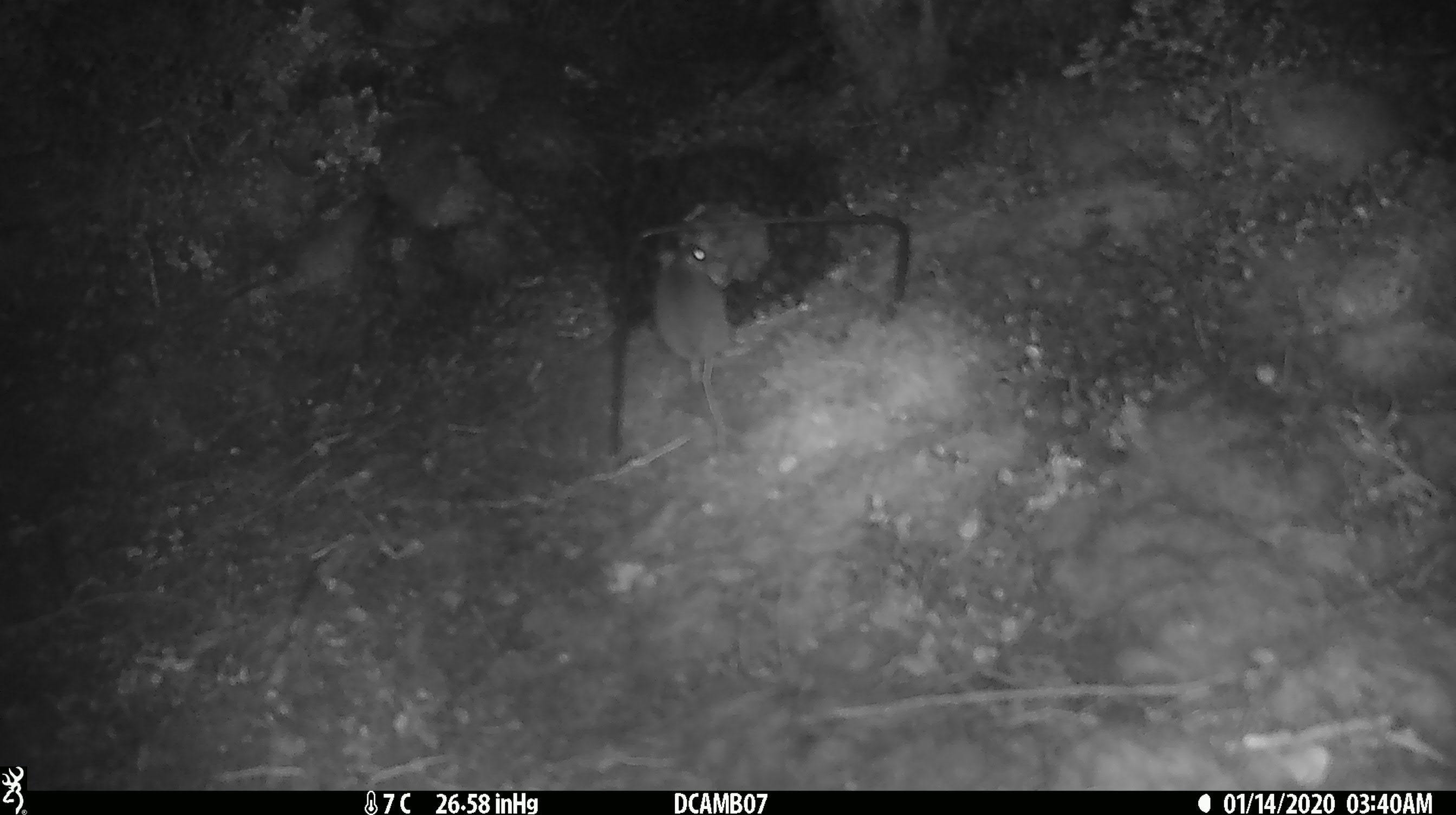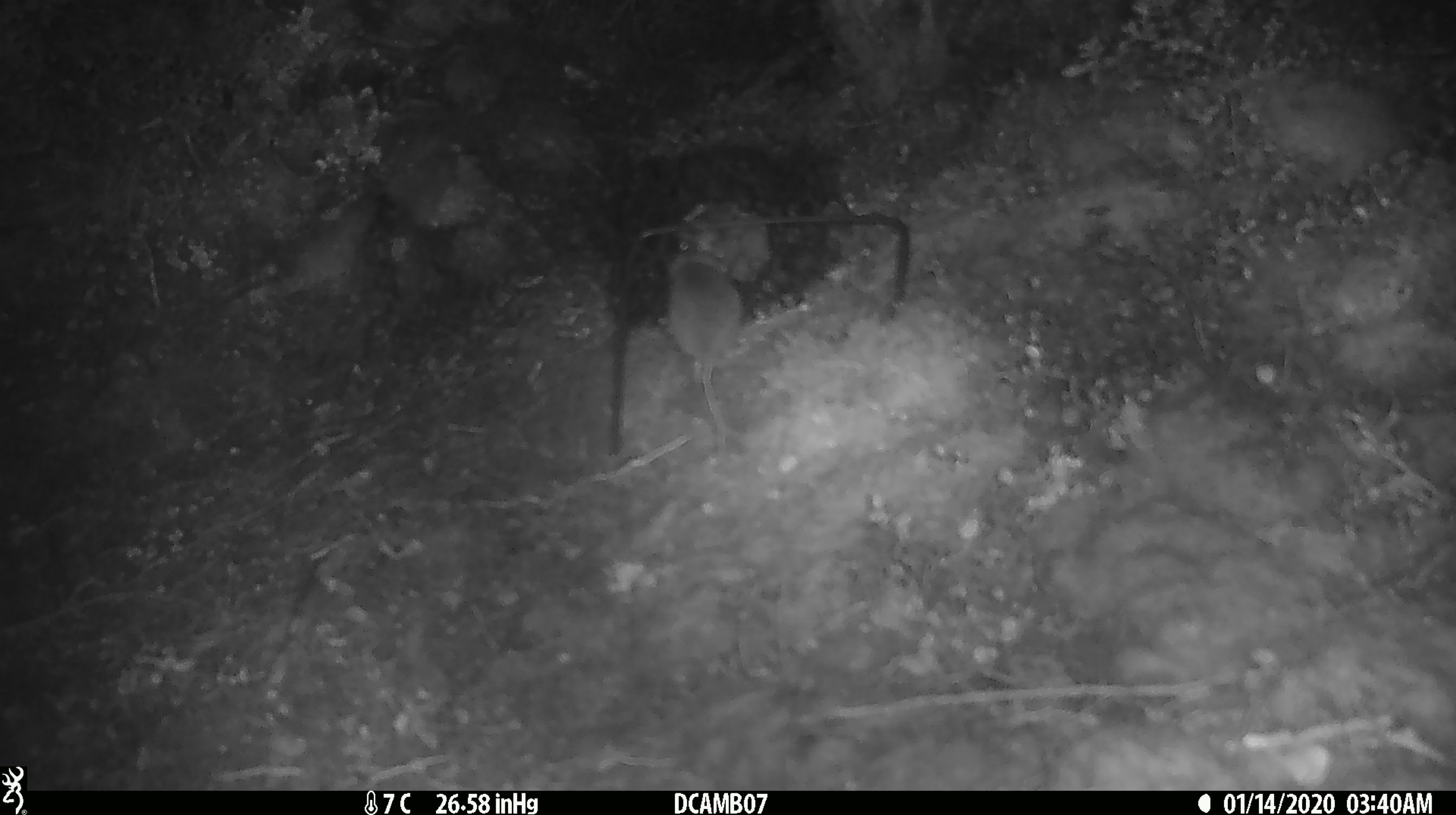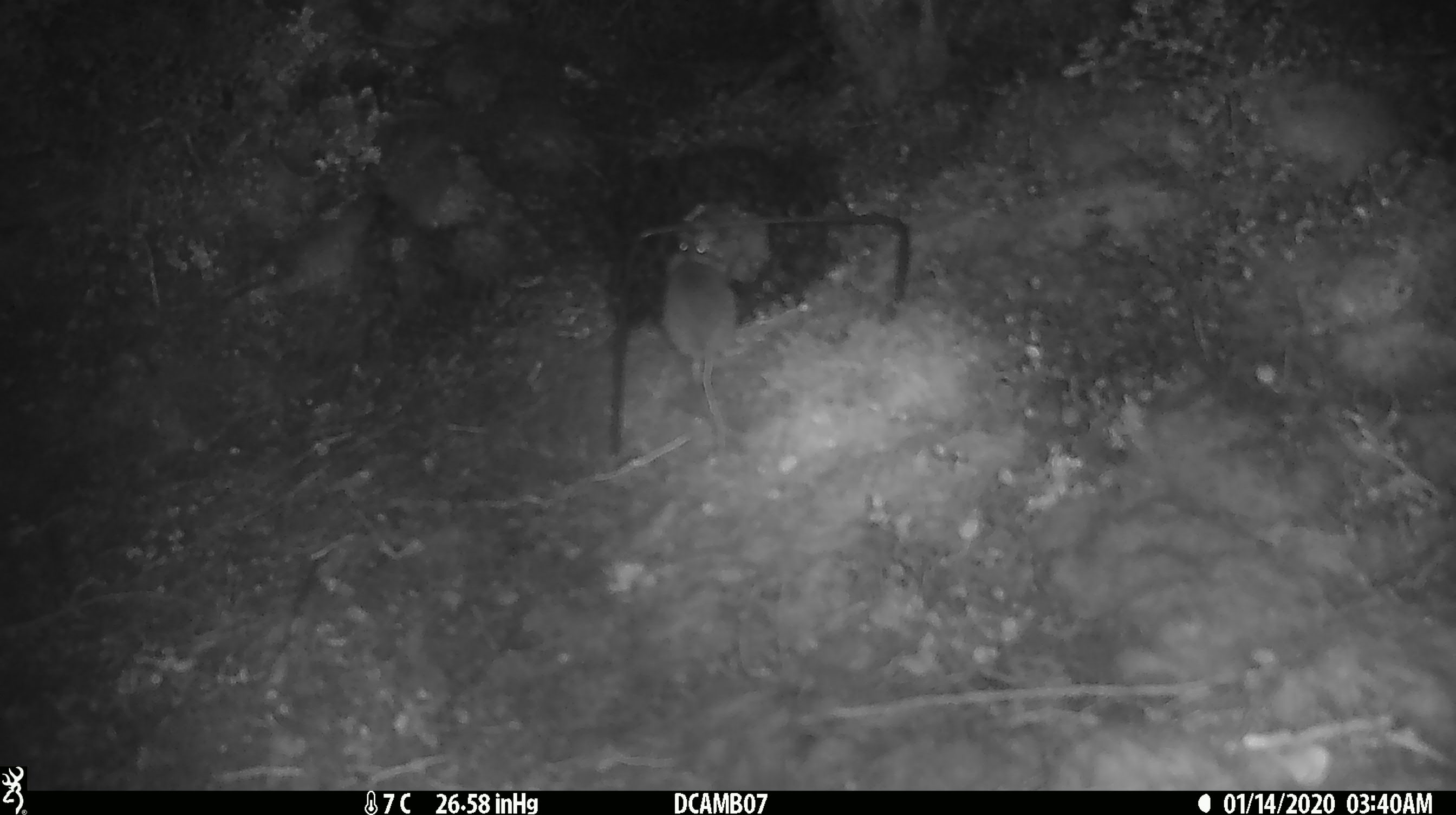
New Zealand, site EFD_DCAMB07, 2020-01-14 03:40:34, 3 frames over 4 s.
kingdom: Animalia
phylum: Chordata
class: Mammalia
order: Rodentia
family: Muridae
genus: Mus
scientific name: Mus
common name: mouse